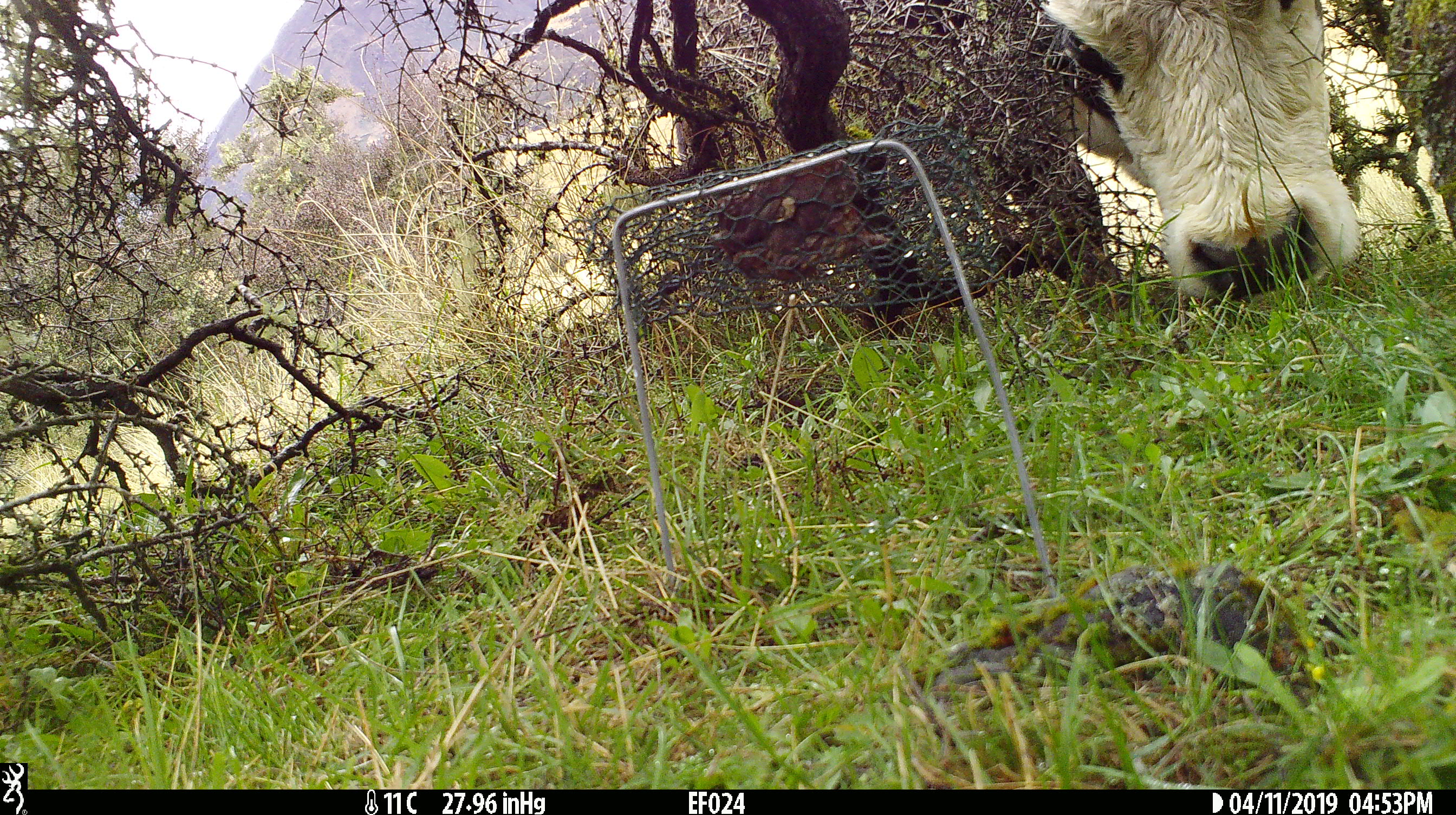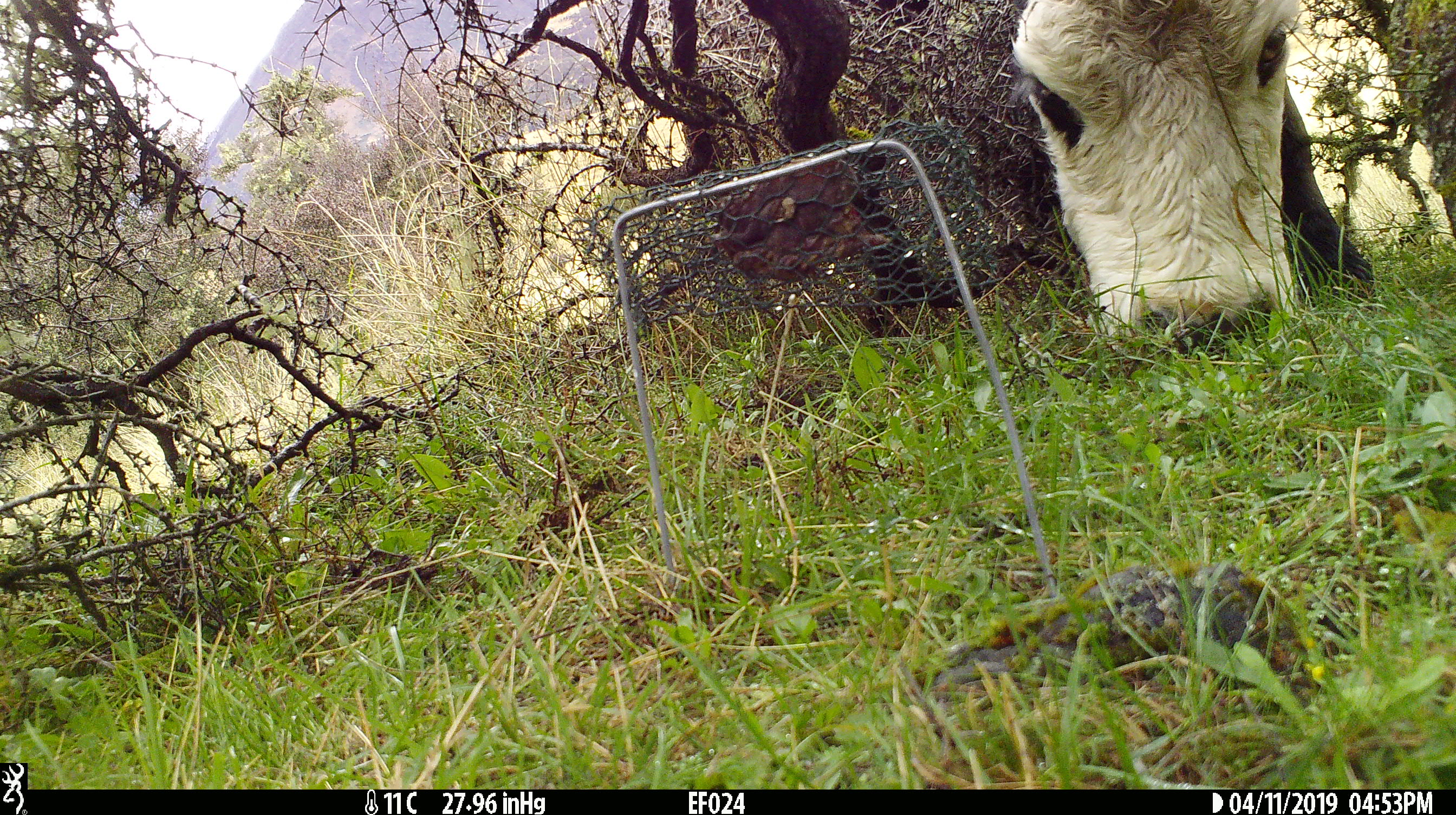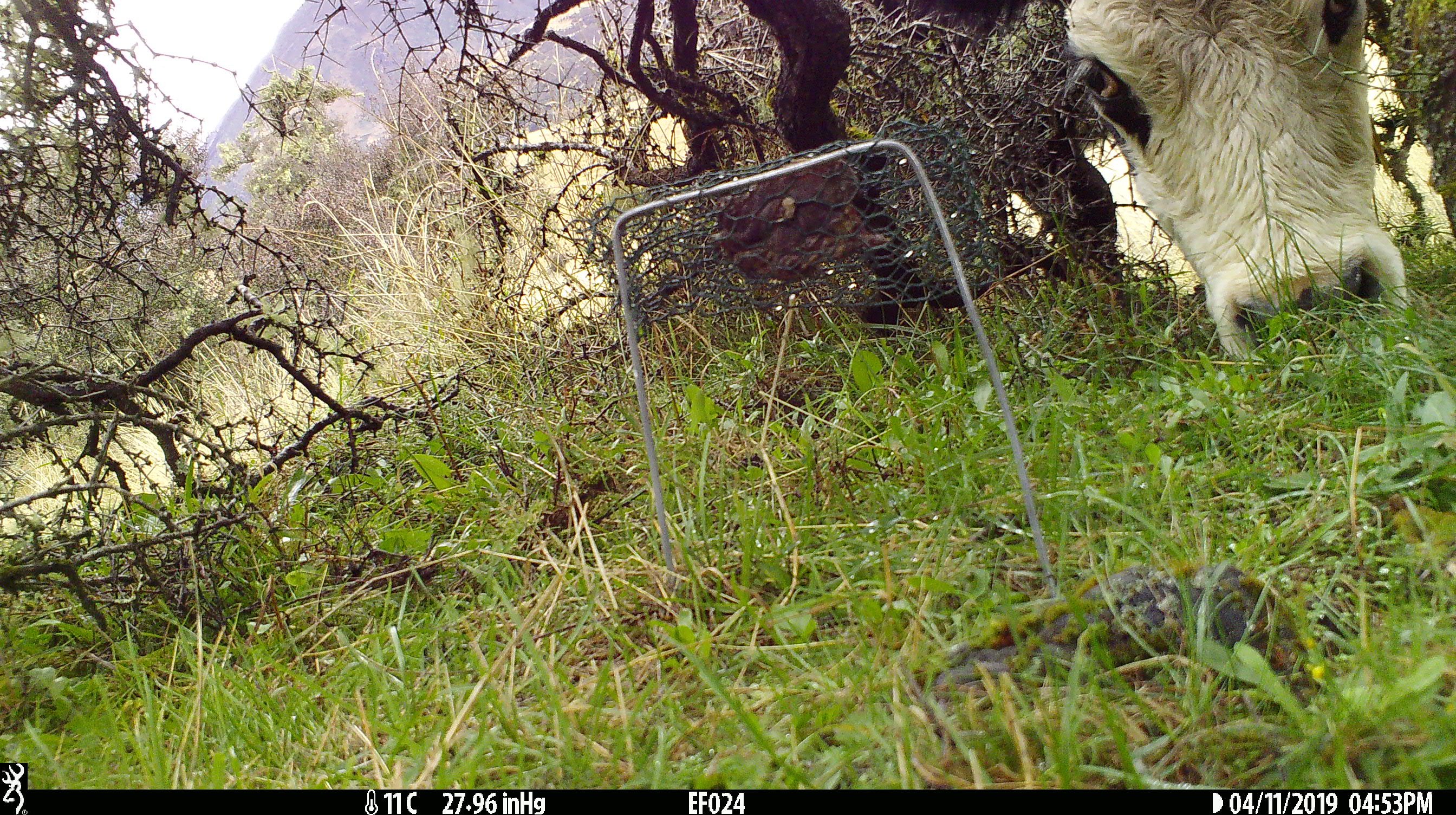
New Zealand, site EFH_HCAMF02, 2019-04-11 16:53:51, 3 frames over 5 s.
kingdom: Animalia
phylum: Chordata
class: Mammalia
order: Artiodactyla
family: Bovidae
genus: Bos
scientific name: Bos taurus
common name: domestic cow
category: cow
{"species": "cow (domestic cow) (Bos taurus)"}